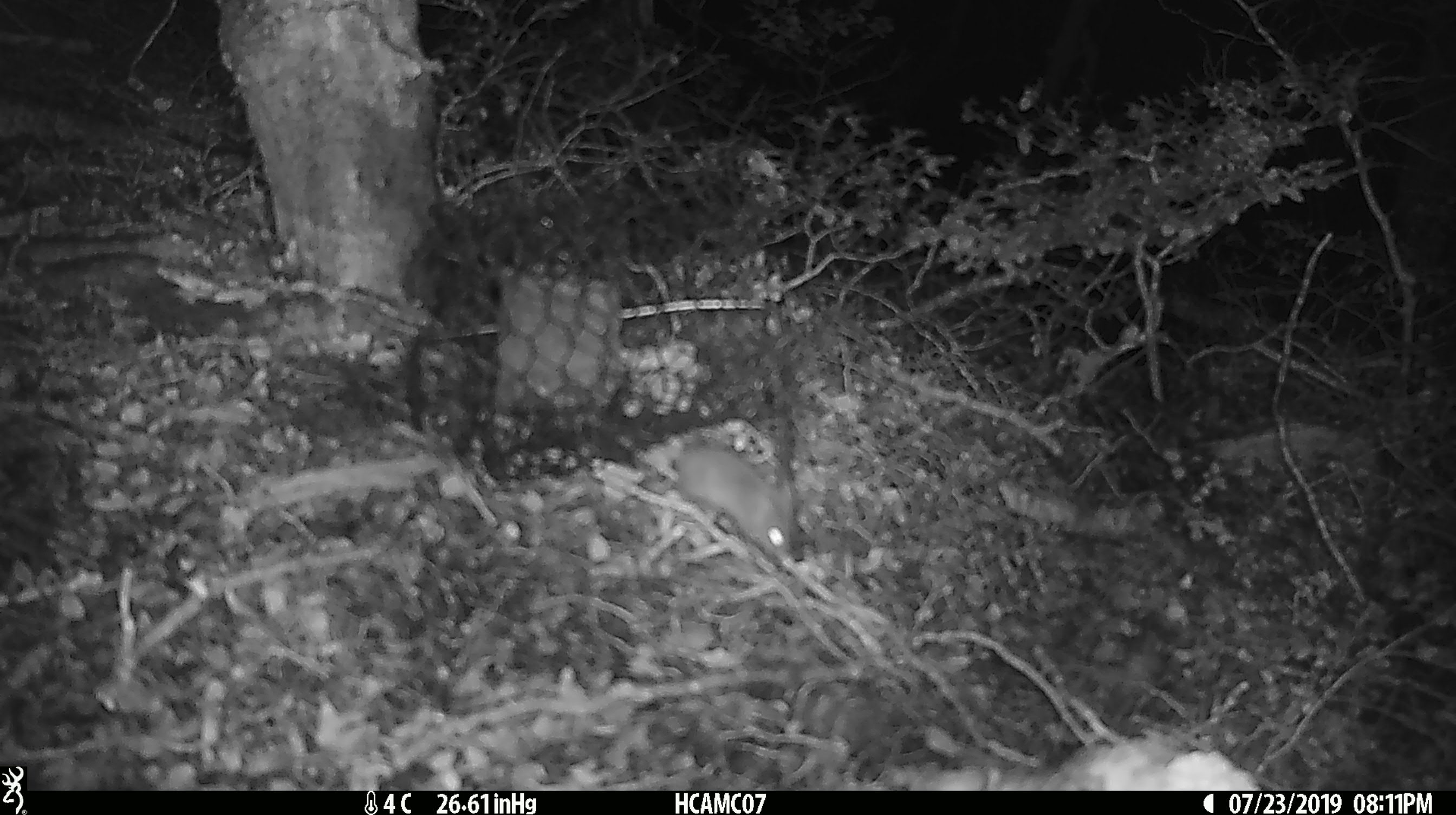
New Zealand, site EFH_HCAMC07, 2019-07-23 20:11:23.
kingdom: Animalia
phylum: Chordata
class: Mammalia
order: Rodentia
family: Muridae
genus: Mus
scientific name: Mus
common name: mouse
Mouse (Mus).